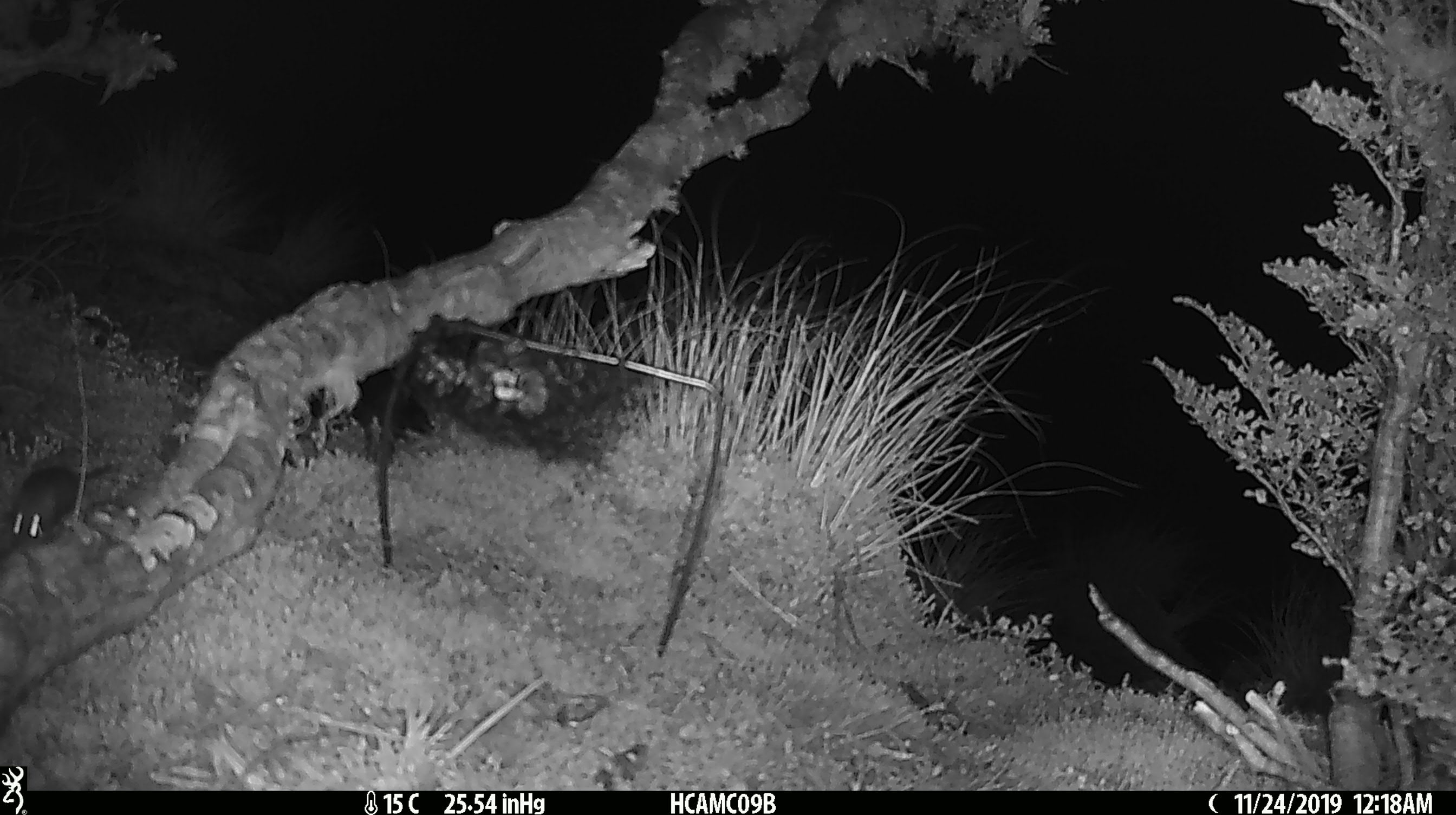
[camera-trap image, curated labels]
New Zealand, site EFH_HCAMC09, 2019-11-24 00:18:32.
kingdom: Animalia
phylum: Chordata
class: Mammalia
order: Rodentia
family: Muridae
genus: Mus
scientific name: Mus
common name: mouse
Mouse (Mus).